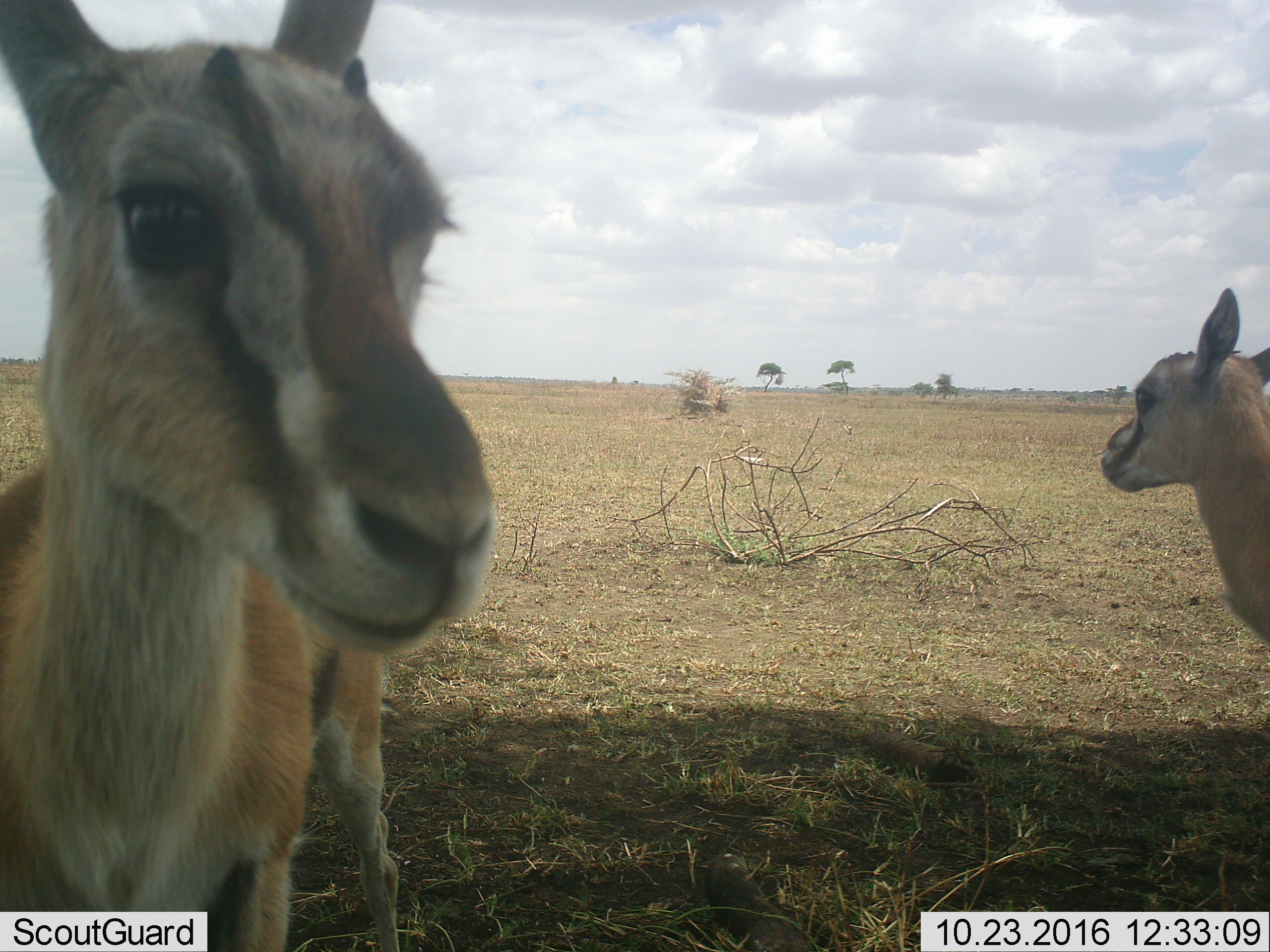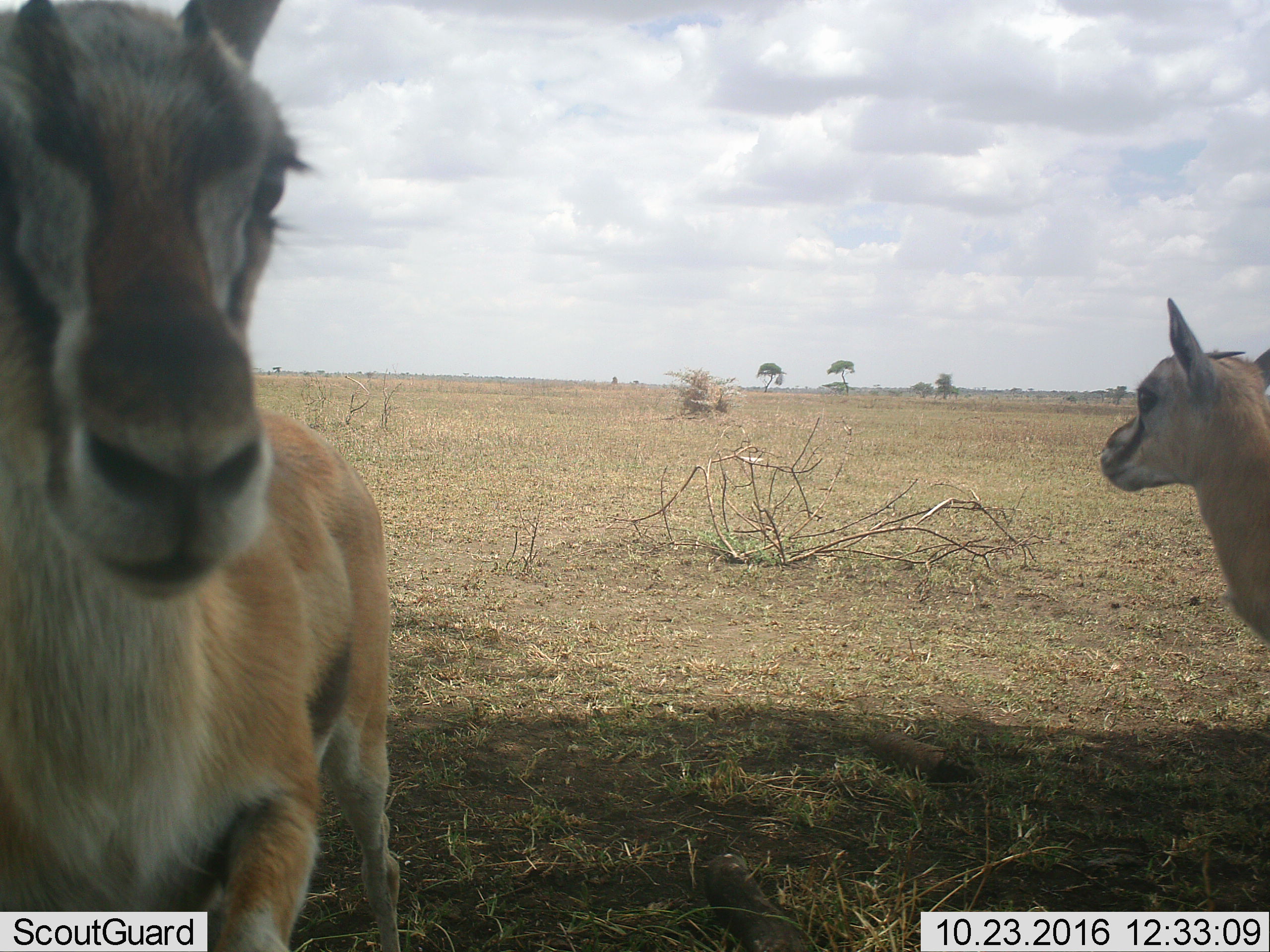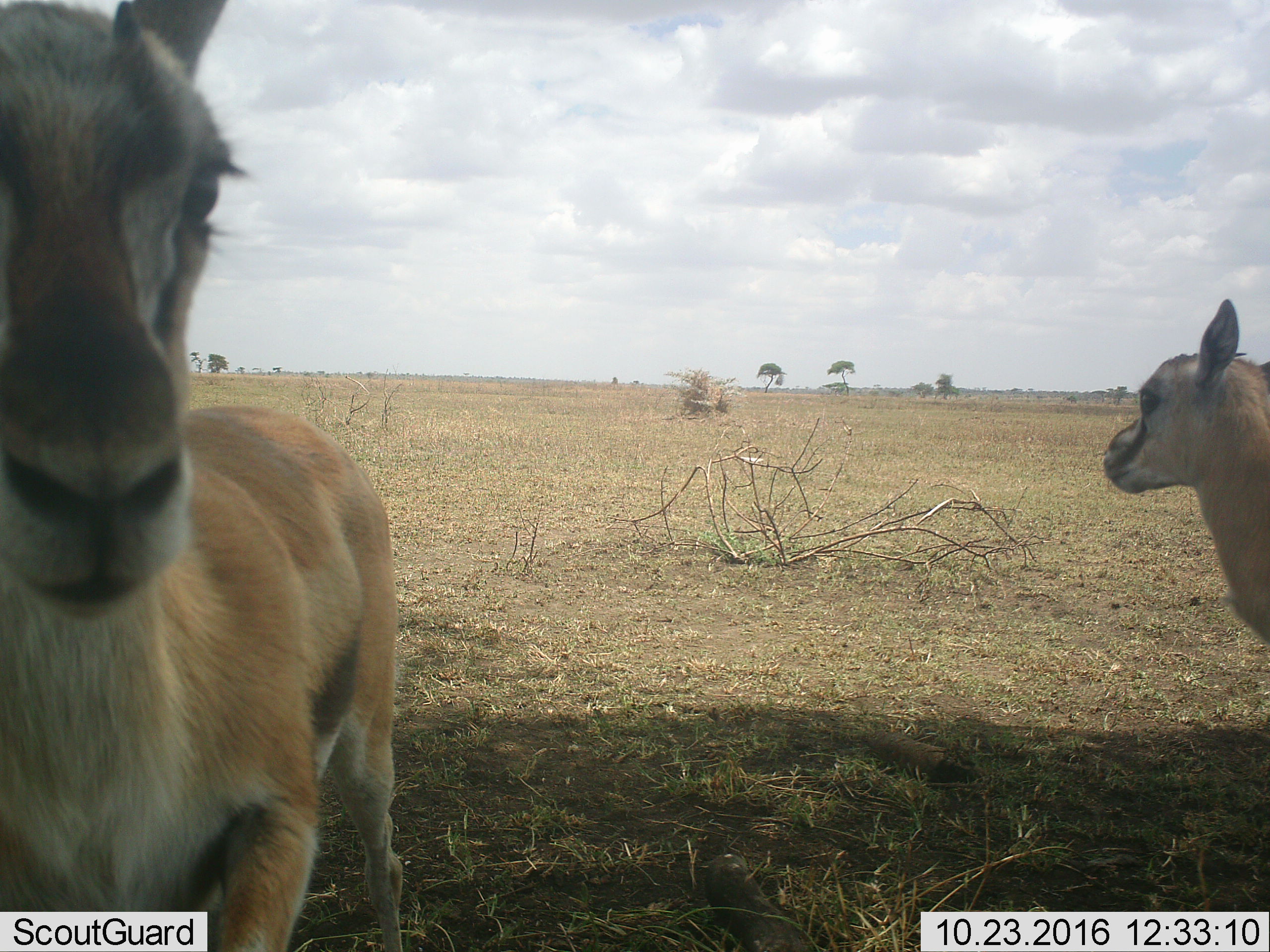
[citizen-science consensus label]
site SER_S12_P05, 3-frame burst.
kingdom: Animalia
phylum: Chordata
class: Mammalia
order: Artiodactyla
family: Bovidae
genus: Eudorcas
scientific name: Eudorcas thomsonii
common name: thomson's gazelle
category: gazellethomsons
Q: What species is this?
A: Gazellethomsons (thomson's gazelle) (Eudorcas thomsonii).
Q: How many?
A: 2.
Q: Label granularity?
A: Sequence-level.